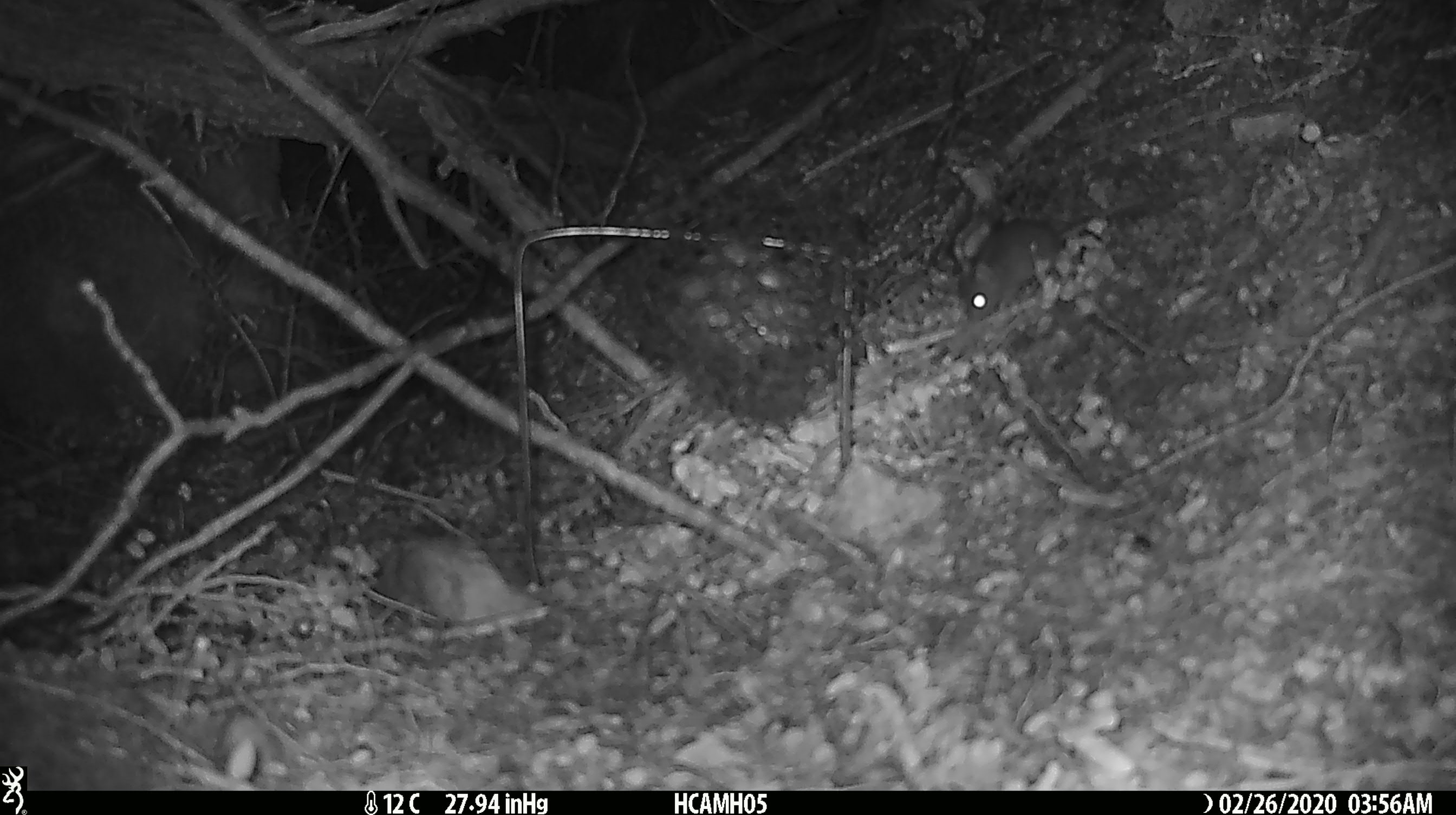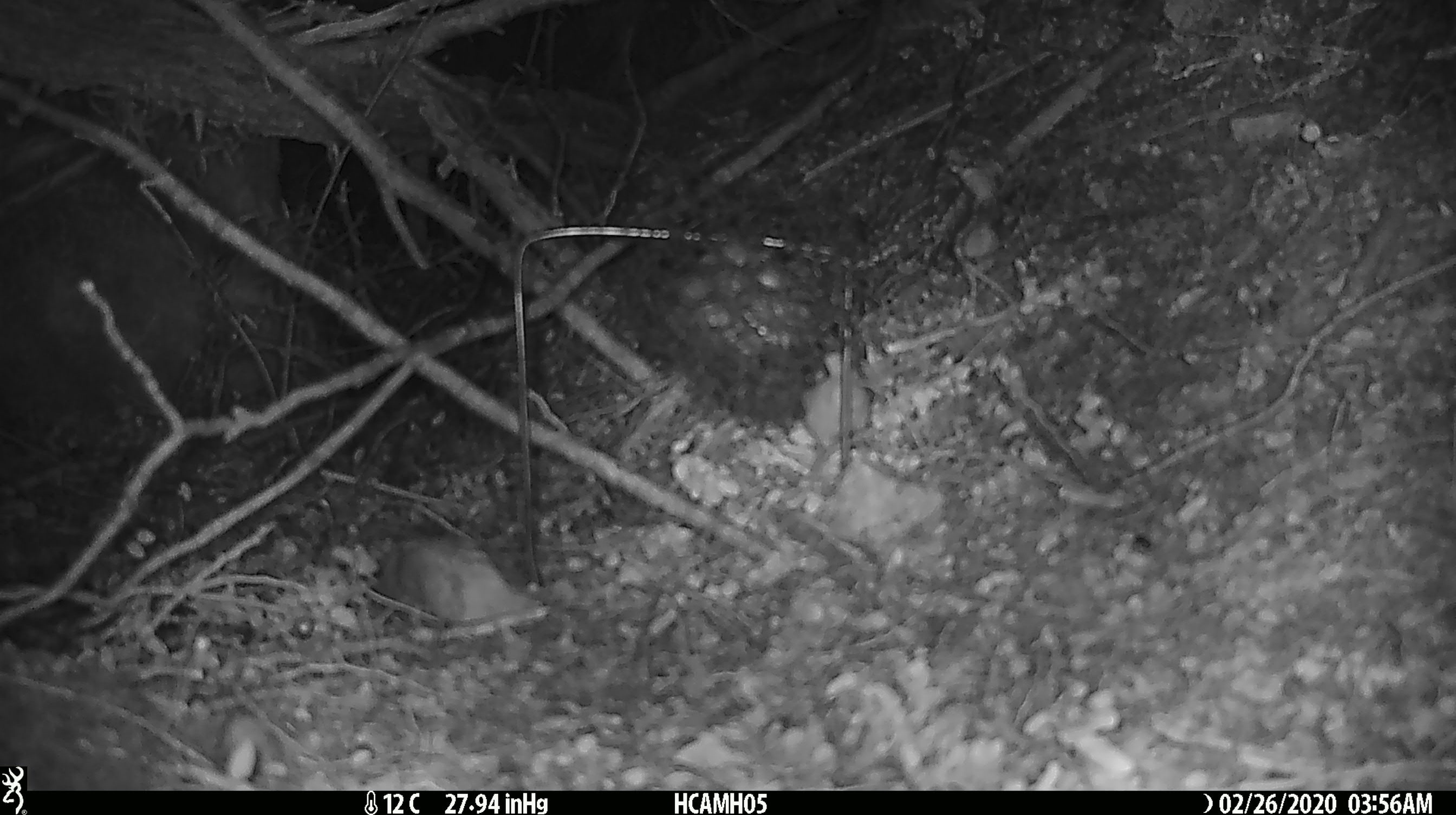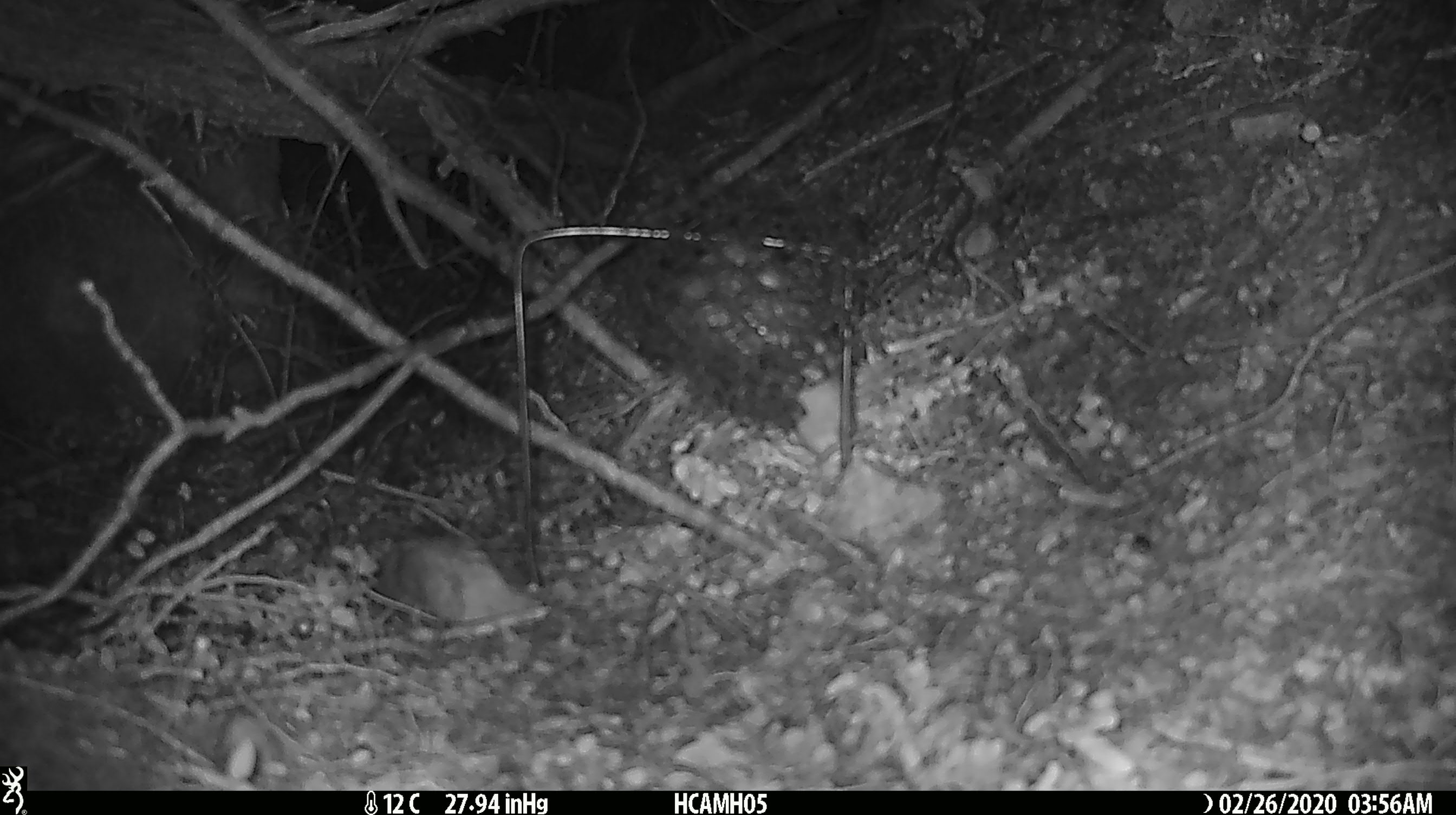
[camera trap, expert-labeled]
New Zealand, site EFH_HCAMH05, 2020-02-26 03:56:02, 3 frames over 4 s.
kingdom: Animalia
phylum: Chordata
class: Mammalia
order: Rodentia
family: Muridae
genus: Mus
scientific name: Mus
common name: mouse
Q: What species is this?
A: Mouse (Mus).